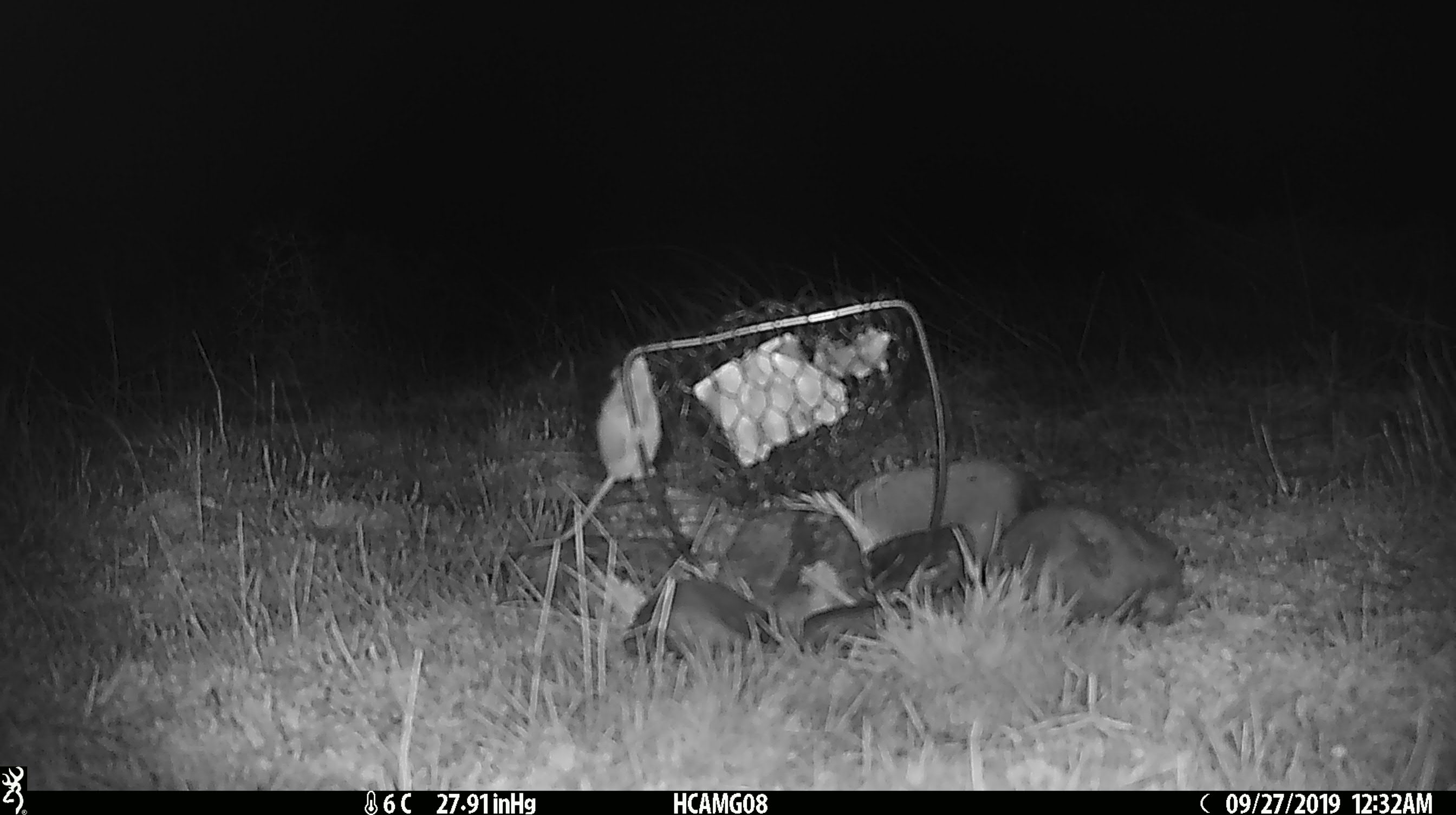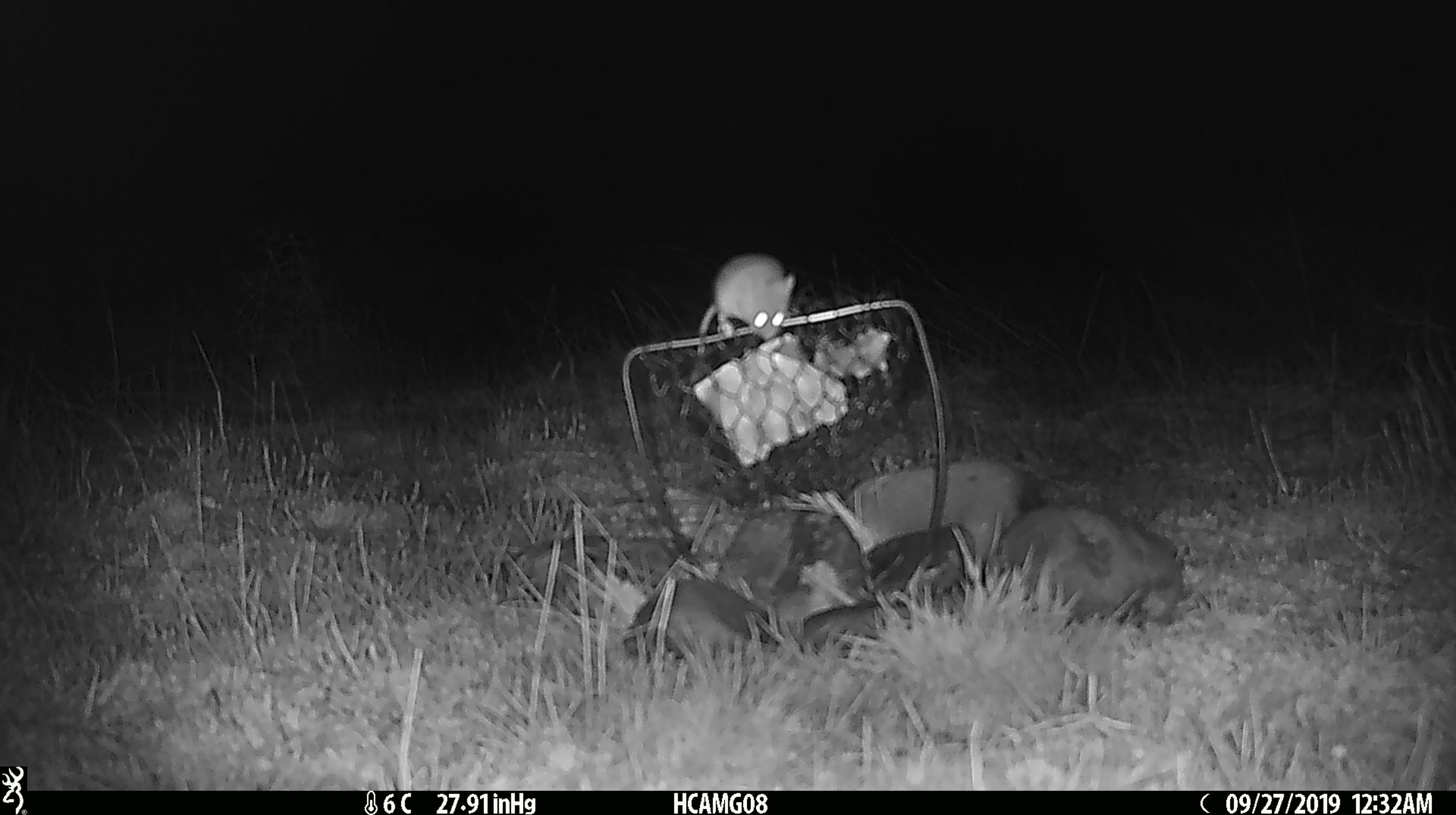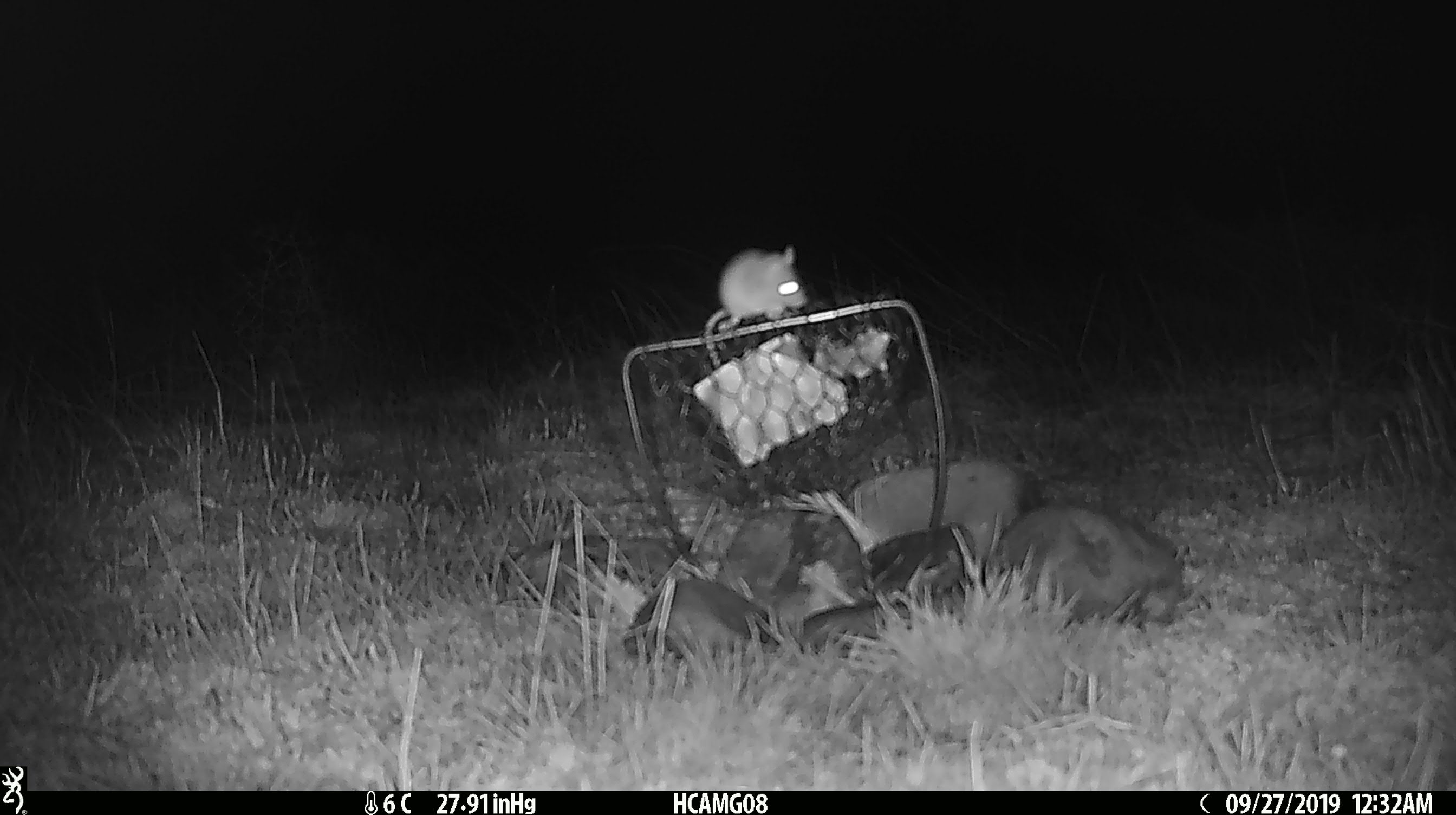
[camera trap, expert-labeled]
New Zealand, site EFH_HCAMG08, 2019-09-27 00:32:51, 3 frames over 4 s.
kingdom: Animalia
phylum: Chordata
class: Mammalia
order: Rodentia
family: Muridae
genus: Mus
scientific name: Mus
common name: mouse